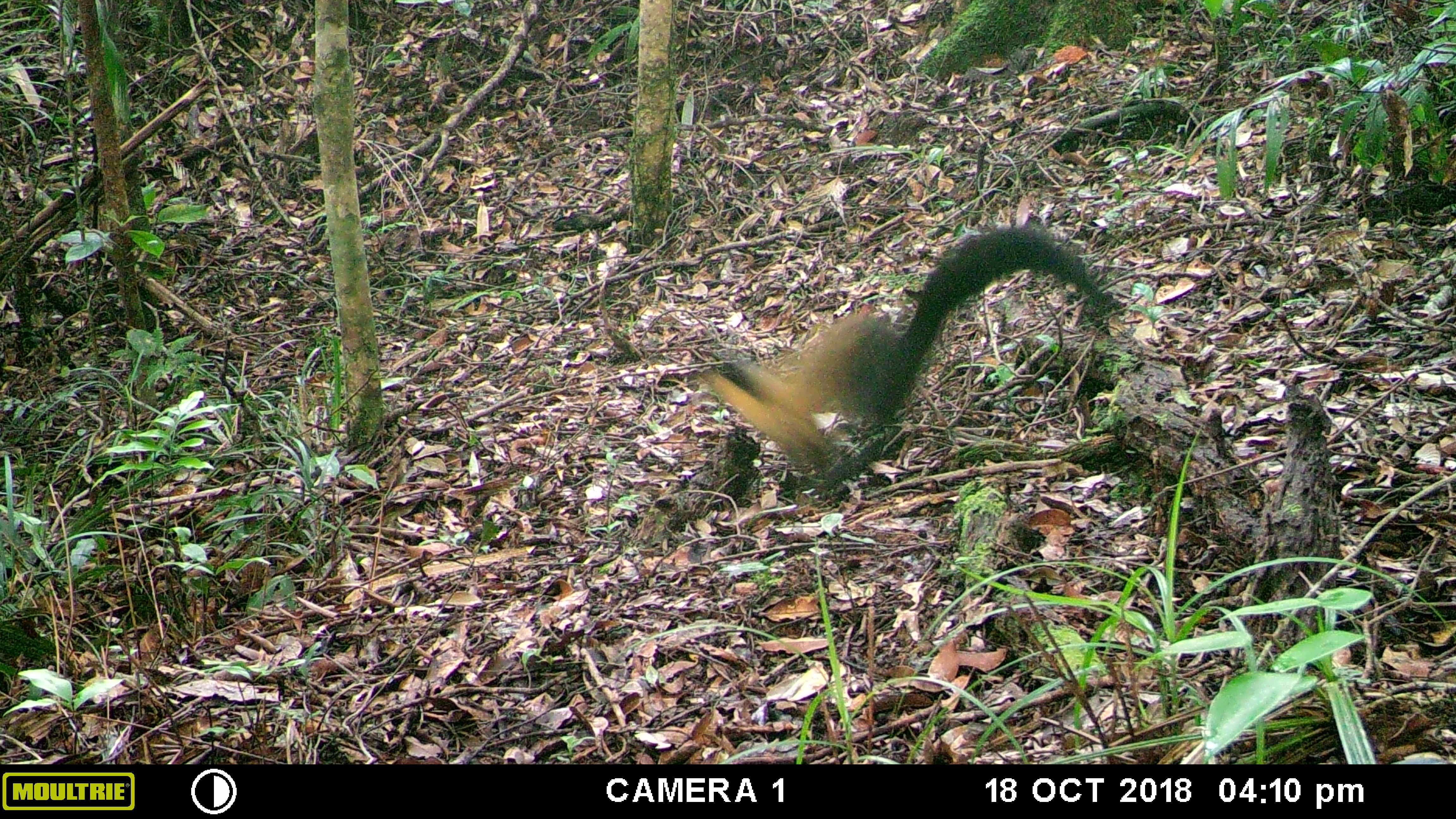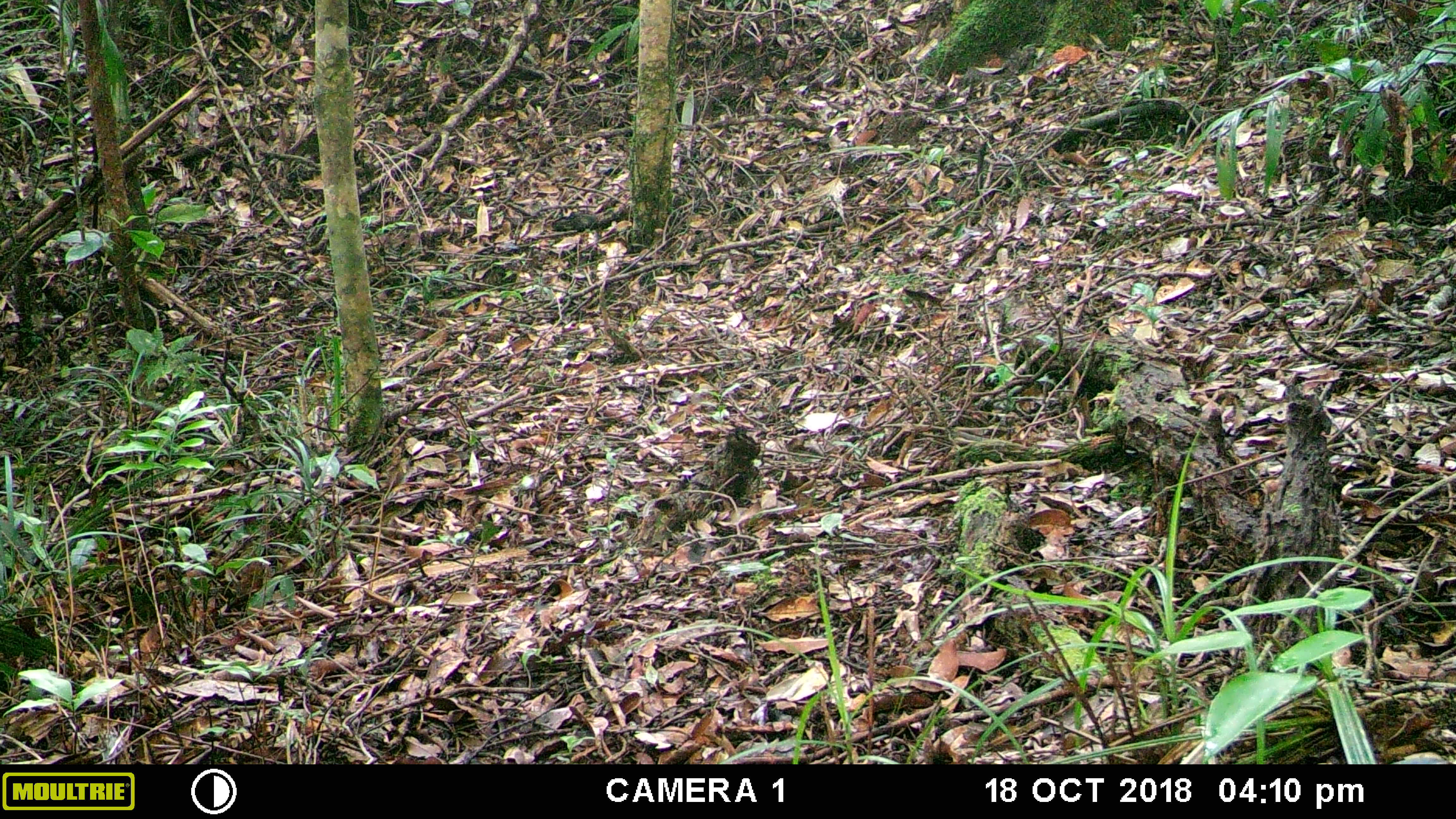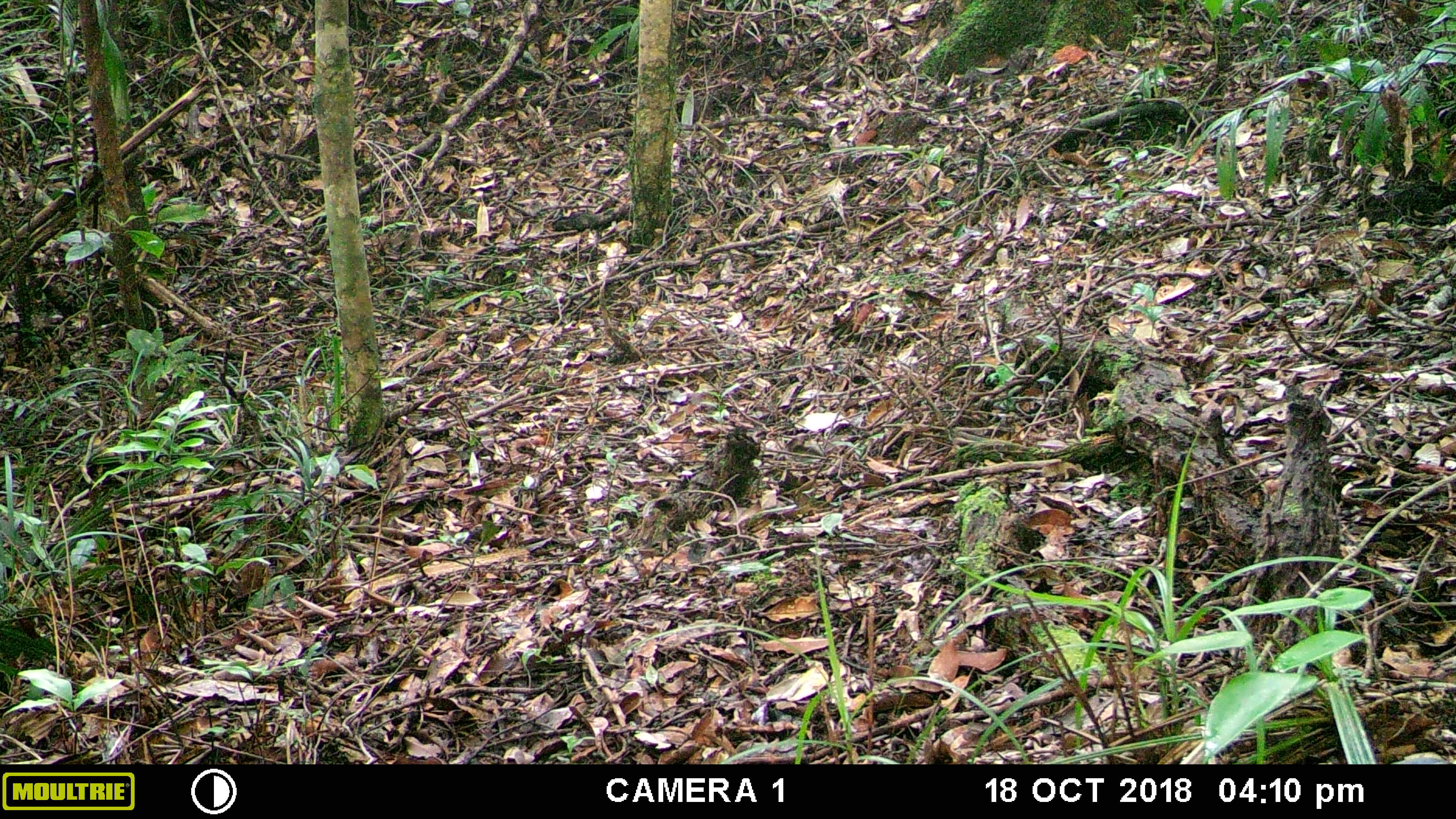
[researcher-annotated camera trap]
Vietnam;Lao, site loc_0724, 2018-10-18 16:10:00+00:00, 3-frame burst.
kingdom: Animalia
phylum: Chordata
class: Mammalia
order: Carnivora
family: Mustelidae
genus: Martes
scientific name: Martes flavigula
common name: yellow-throated marten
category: yellow throated marten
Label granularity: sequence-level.